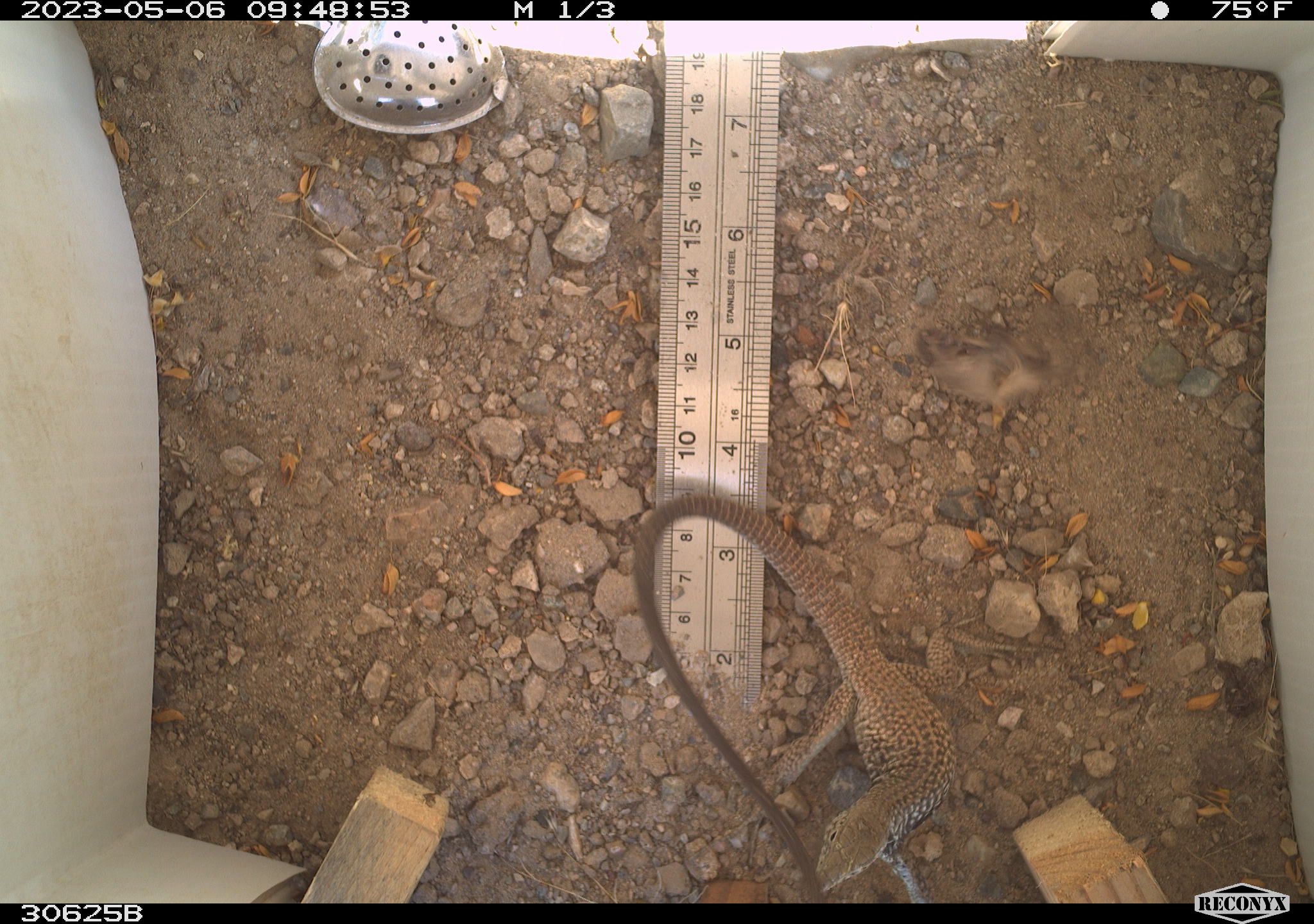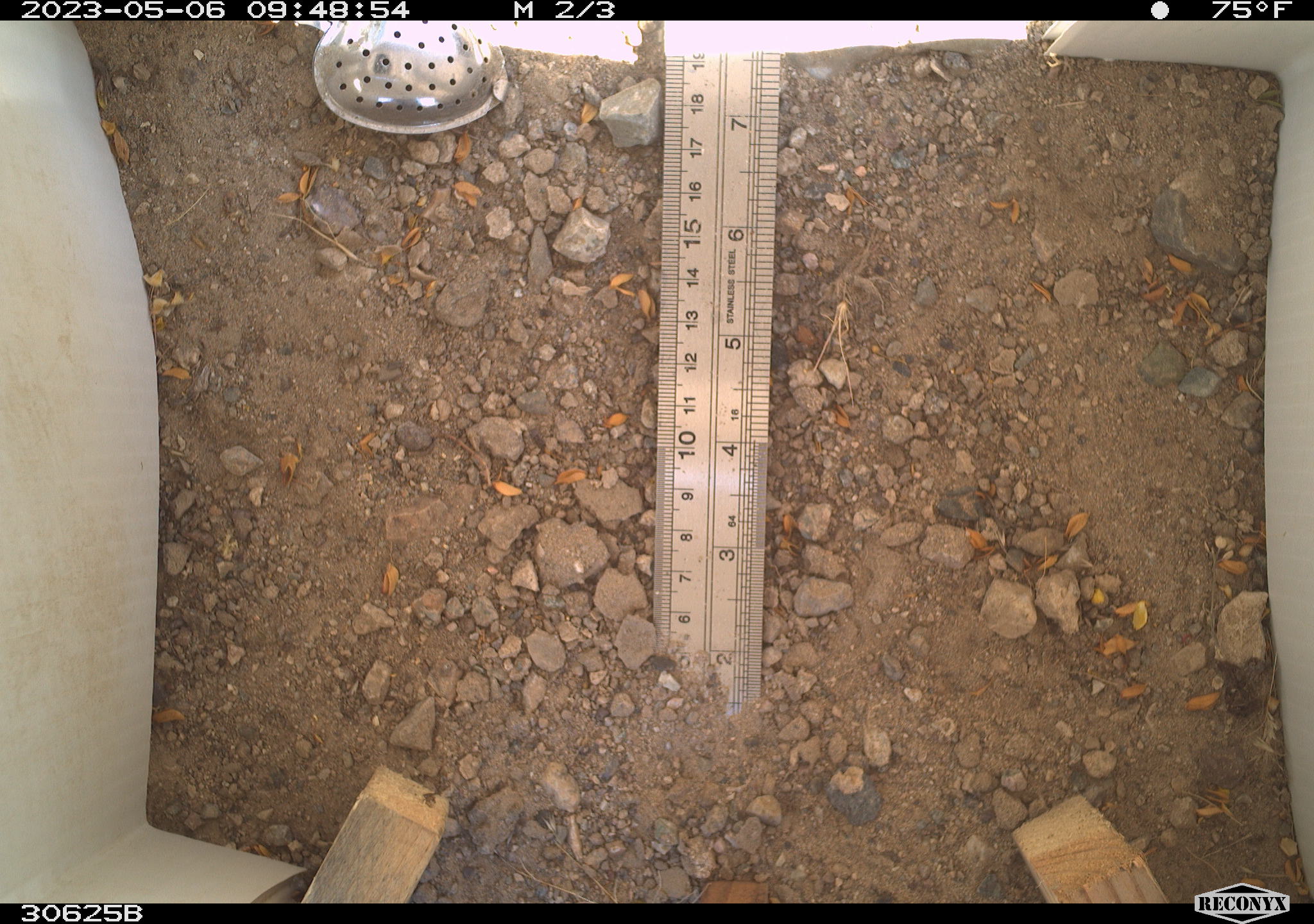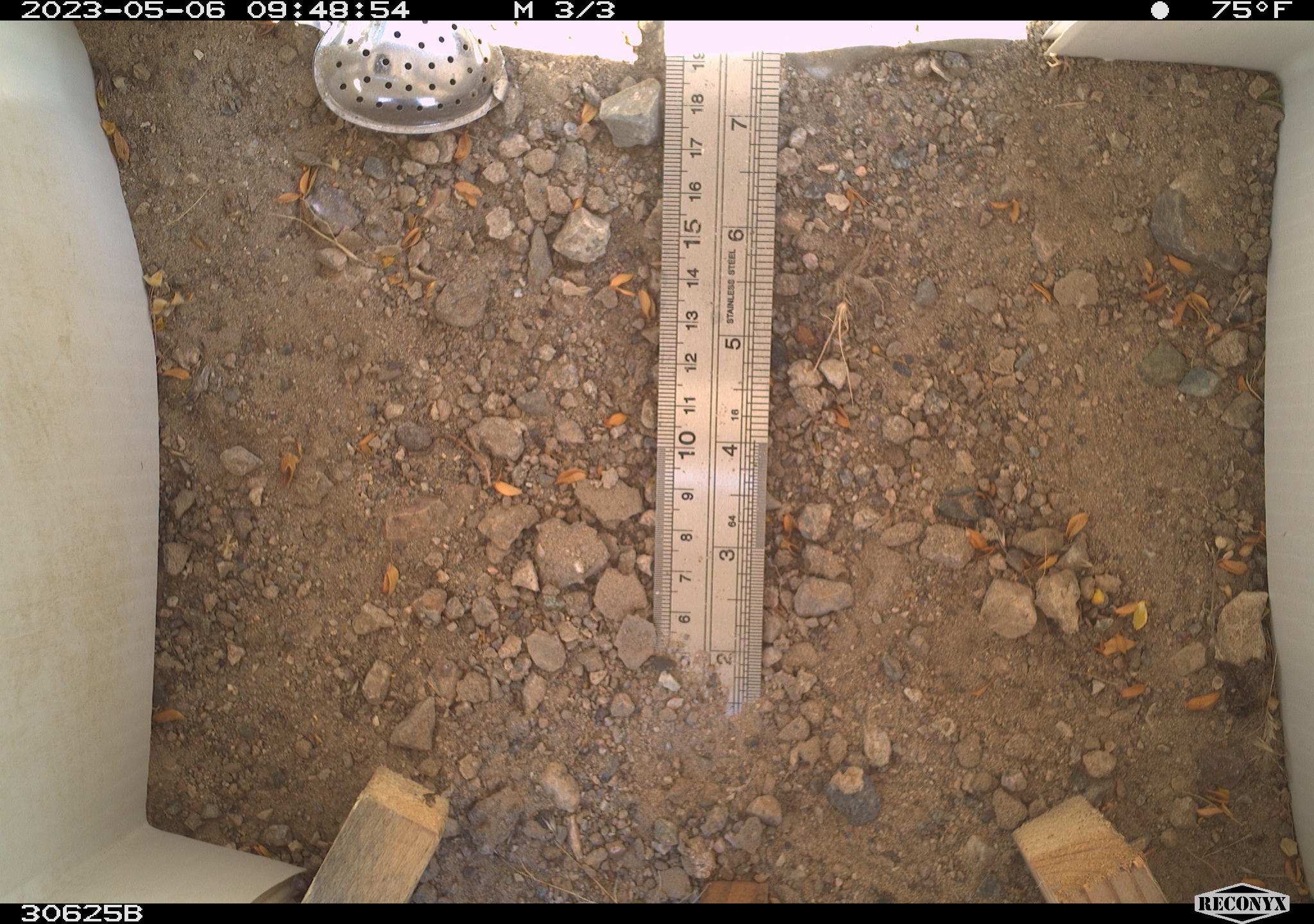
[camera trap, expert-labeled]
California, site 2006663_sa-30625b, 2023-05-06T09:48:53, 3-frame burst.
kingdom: Animalia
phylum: Chordata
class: Reptilia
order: Squamata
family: Teiidae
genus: Aspidoscelis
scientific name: Aspidoscelis tigris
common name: western whiptail